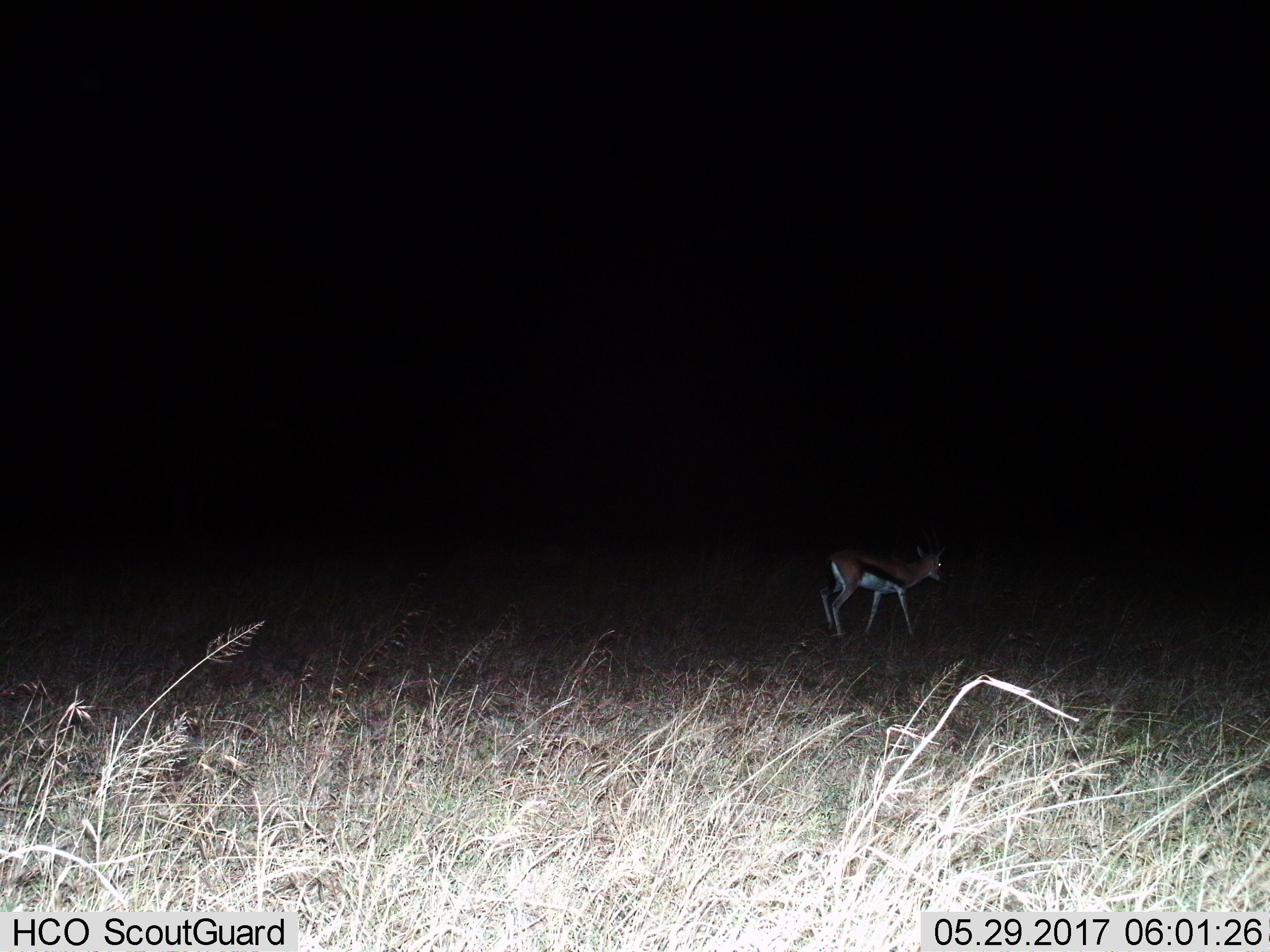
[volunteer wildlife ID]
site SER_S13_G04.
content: unidentified animal